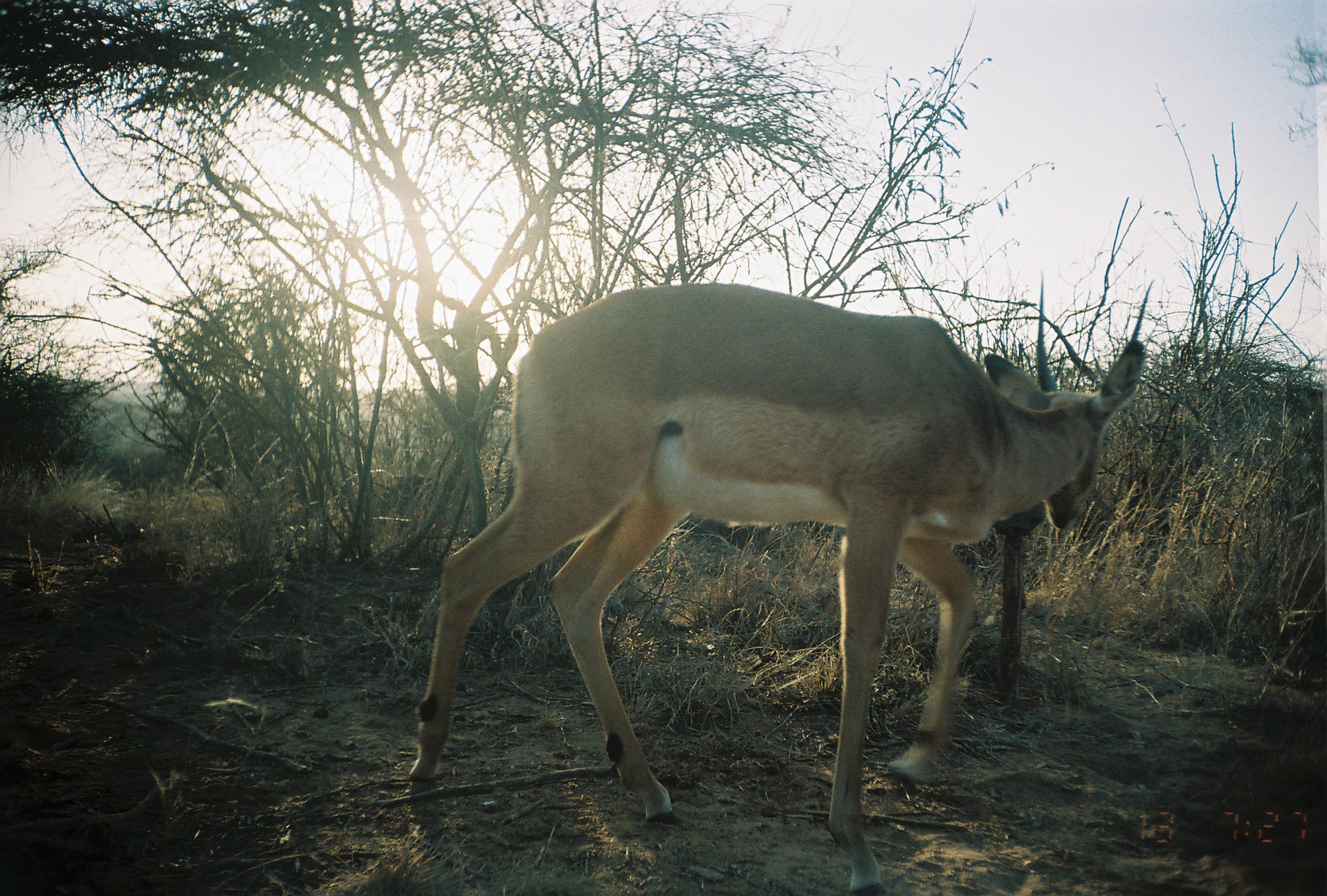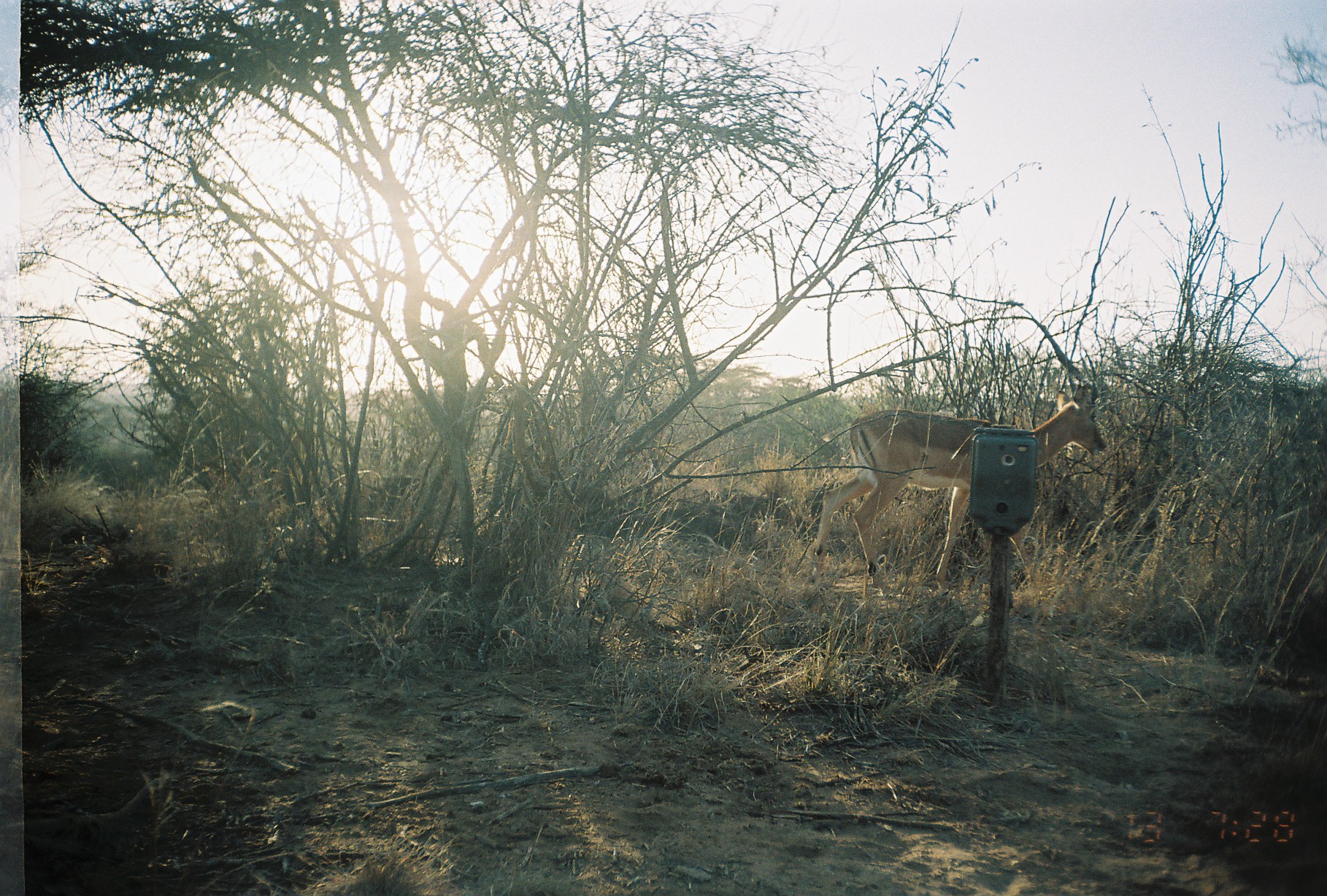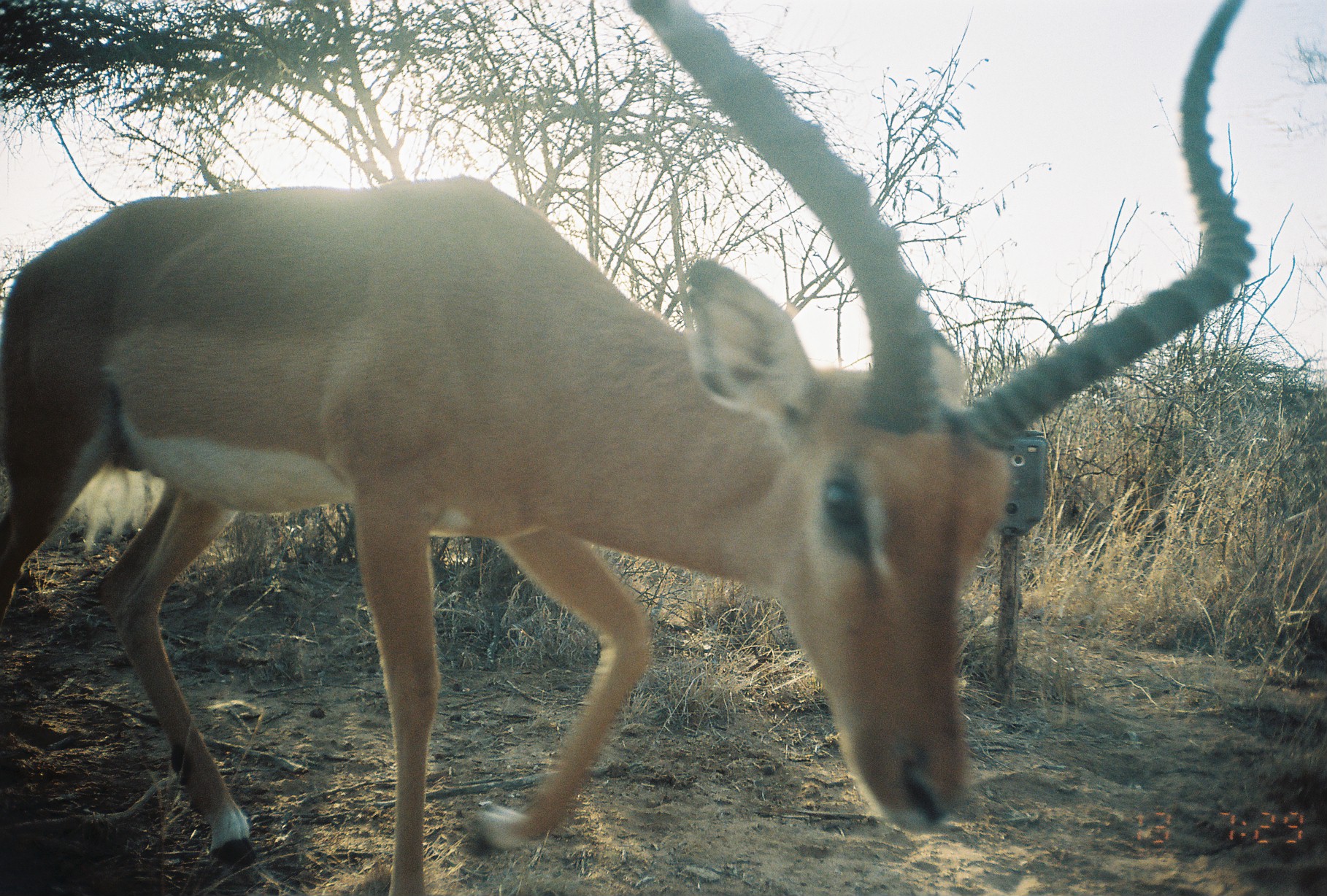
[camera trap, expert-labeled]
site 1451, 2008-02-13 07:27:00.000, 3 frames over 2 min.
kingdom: Animalia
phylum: Chordata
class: Mammalia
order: Artiodactyla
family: Bovidae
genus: Aepyceros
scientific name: Aepyceros melampus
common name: impala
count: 1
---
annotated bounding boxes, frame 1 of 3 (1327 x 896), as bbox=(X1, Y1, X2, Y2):
aepyceros melampus: bbox=(406, 283, 1153, 895)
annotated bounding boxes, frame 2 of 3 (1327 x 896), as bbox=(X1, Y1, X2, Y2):
aepyceros melampus: bbox=(808, 342, 1106, 598)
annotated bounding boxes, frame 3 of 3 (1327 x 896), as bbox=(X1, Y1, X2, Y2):
aepyceros melampus: bbox=(0, 0, 1256, 896)